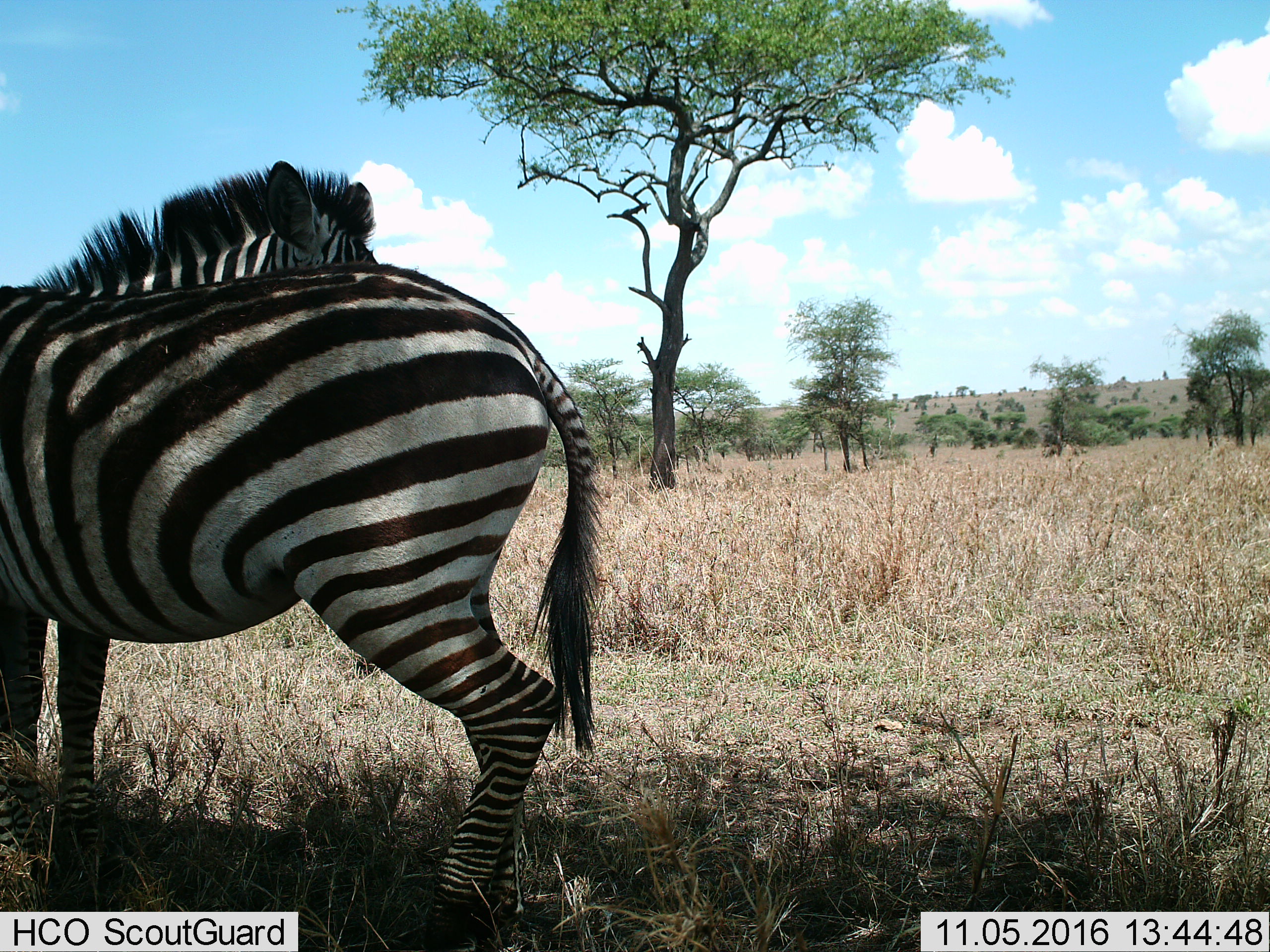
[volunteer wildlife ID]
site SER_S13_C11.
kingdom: Animalia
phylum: Chordata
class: Mammalia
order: Perissodactyla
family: Equidae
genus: Equus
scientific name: Equus quagga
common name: plains zebra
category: zebraplains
Zebraplains (plains zebra) (Equus quagga), count 2. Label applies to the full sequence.